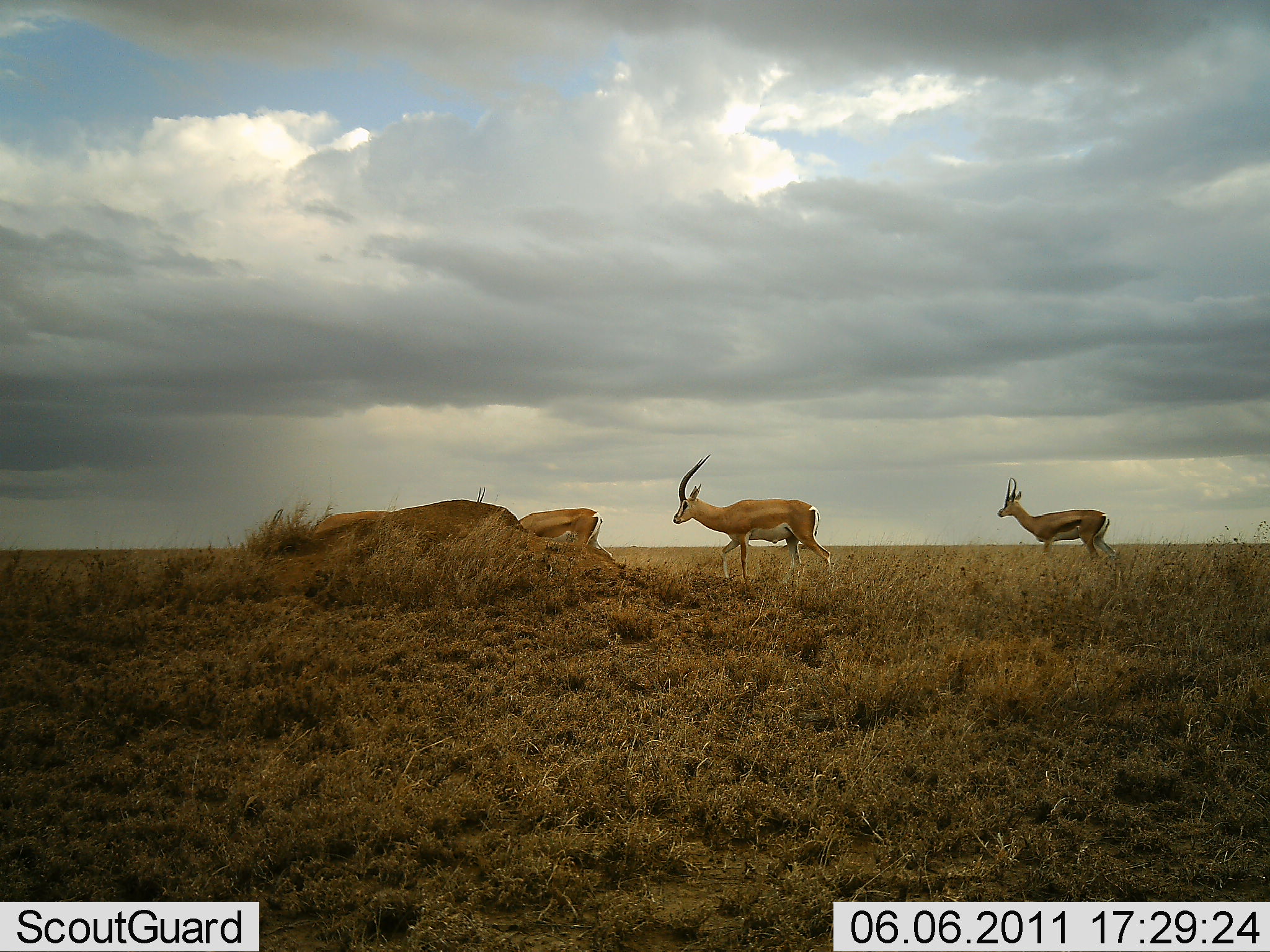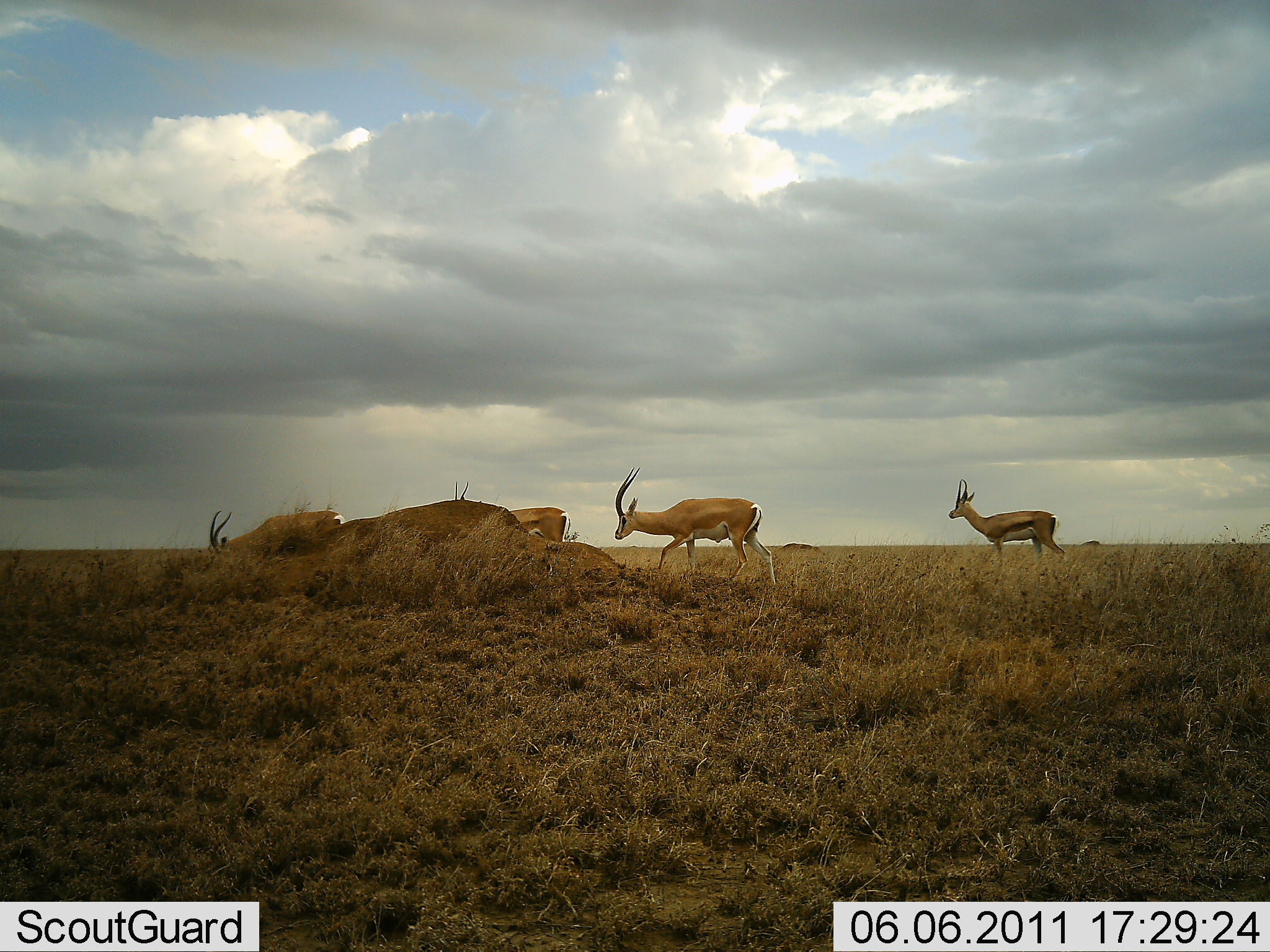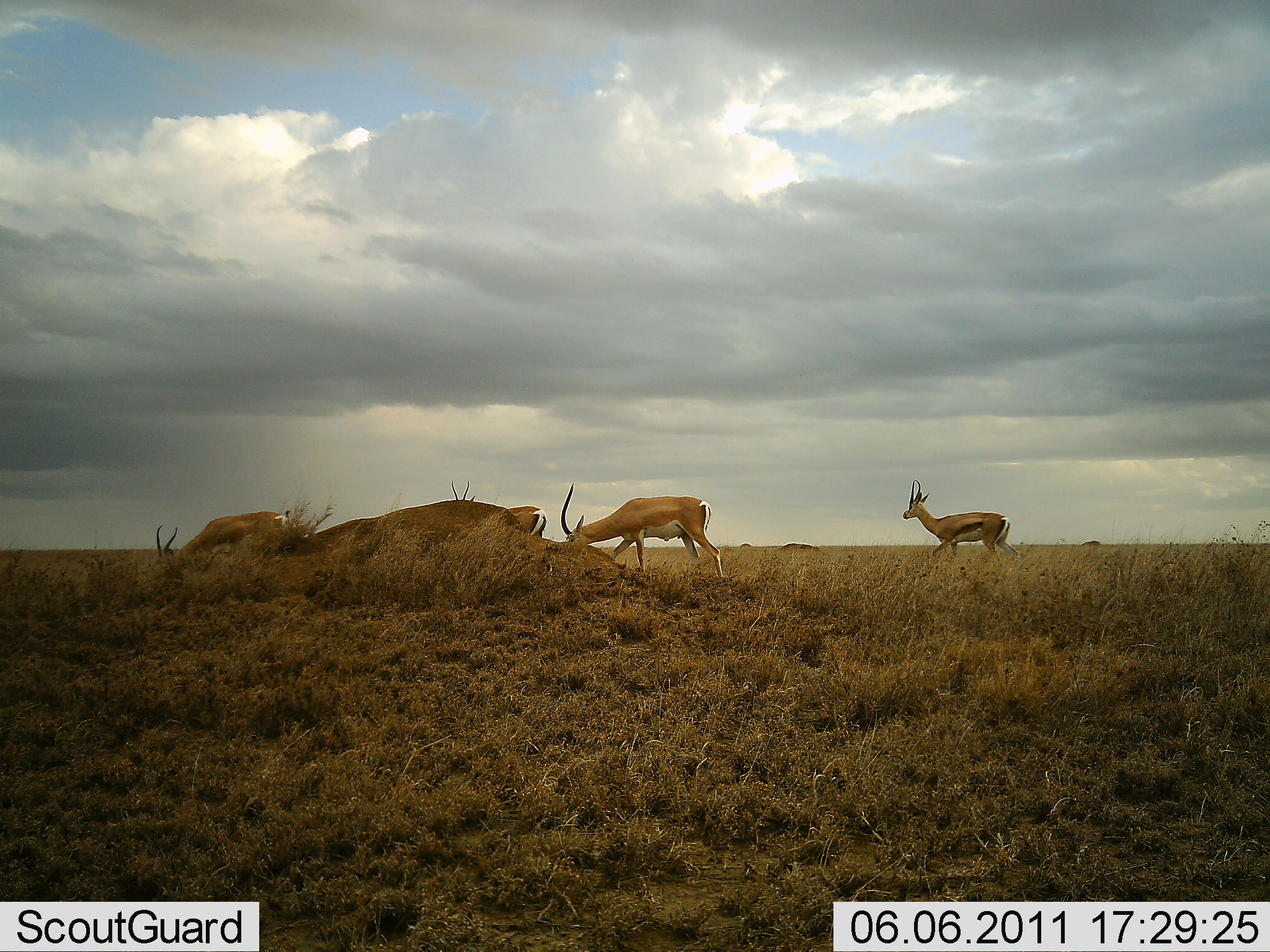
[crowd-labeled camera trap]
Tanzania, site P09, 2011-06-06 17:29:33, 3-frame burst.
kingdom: Animalia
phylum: Chordata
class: Mammalia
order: Artiodactyla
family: Bovidae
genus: Nanger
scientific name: Nanger granti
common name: grant's gazelle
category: gazellegrants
Gazellegrants (grant's gazelle) (Nanger granti), count 3. Behavior (volunteer vote fractions): standing 17%, resting 0%, moving 67%, interacting 0%. Young present (vote fraction): 0%. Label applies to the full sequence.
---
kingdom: Animalia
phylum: Chordata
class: Mammalia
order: Artiodactyla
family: Bovidae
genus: Eudorcas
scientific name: Eudorcas thomsonii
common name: thomson's gazelle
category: gazellethomsons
Gazellethomsons (thomson's gazelle) (Eudorcas thomsonii), count 1. Behavior (volunteer vote fractions): standing 19%, resting 0%, moving 75%, interacting 0%. Young present (vote fraction): 0%. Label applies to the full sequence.